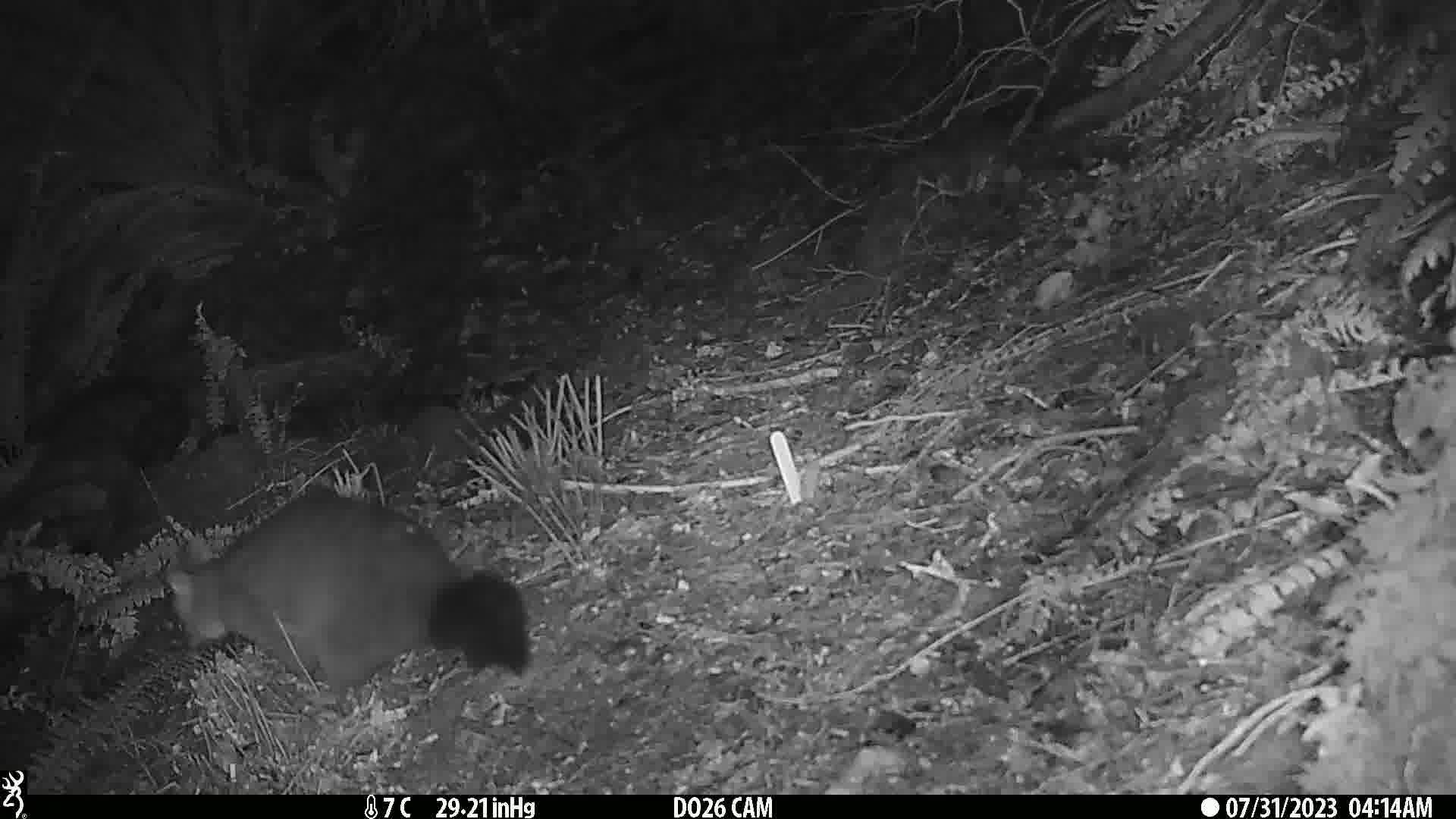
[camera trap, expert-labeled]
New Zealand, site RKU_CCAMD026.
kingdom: Animalia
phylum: Chordata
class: Mammalia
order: Diprotodontia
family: Phalangeridae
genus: Trichosurus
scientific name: Trichosurus vulpecula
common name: common brushtail possum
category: possum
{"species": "possum (common brushtail possum) (Trichosurus vulpecula)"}